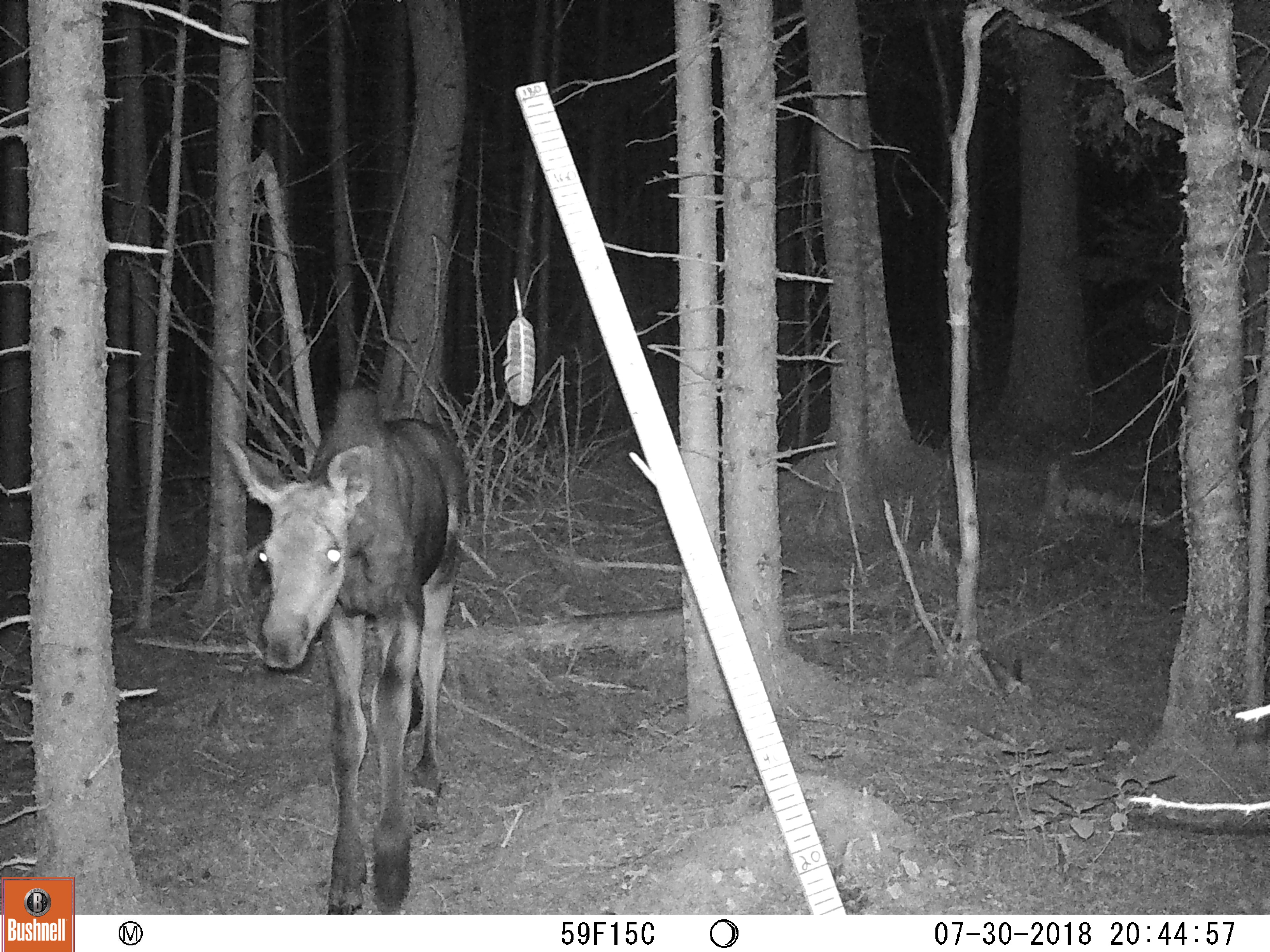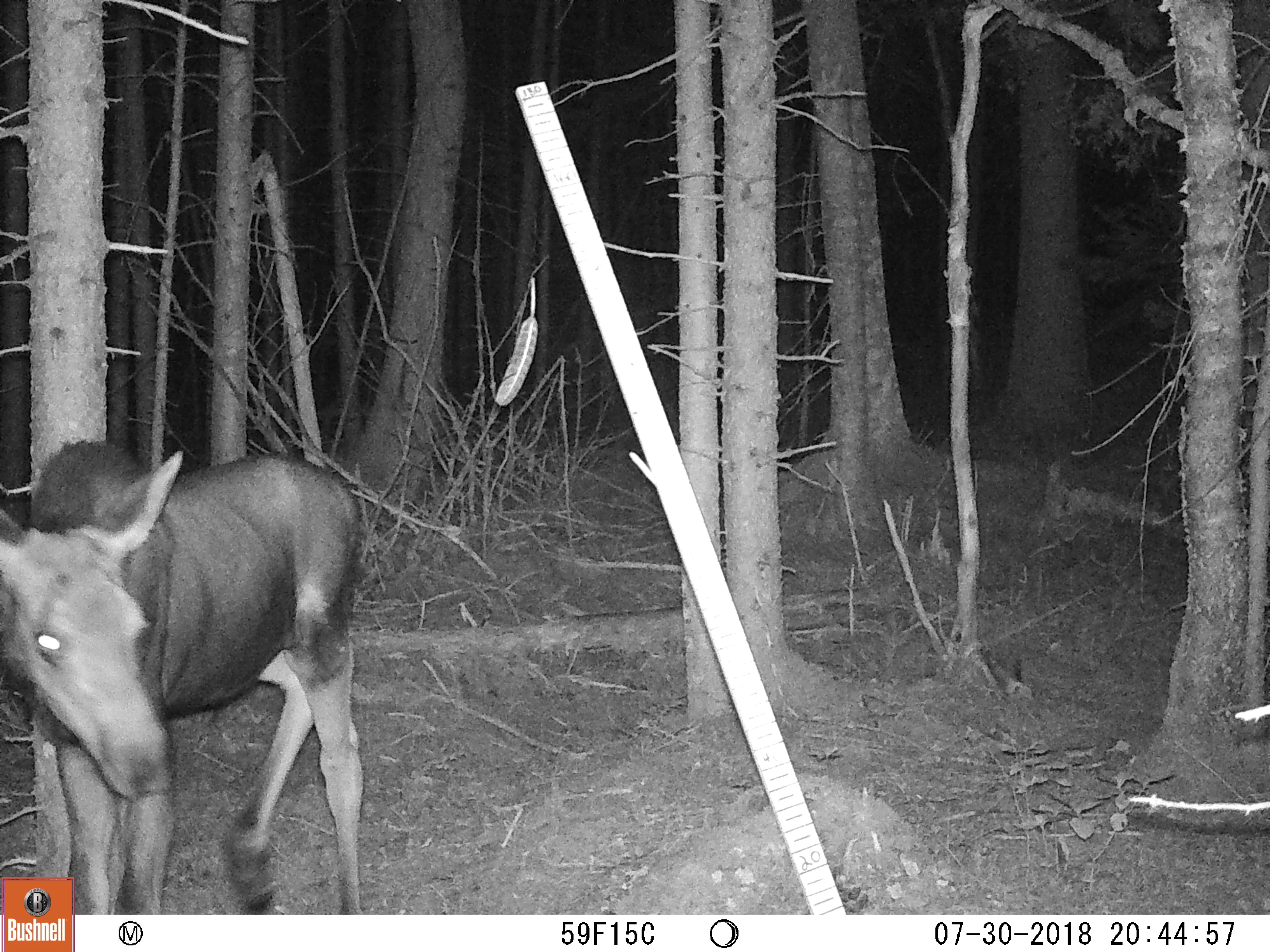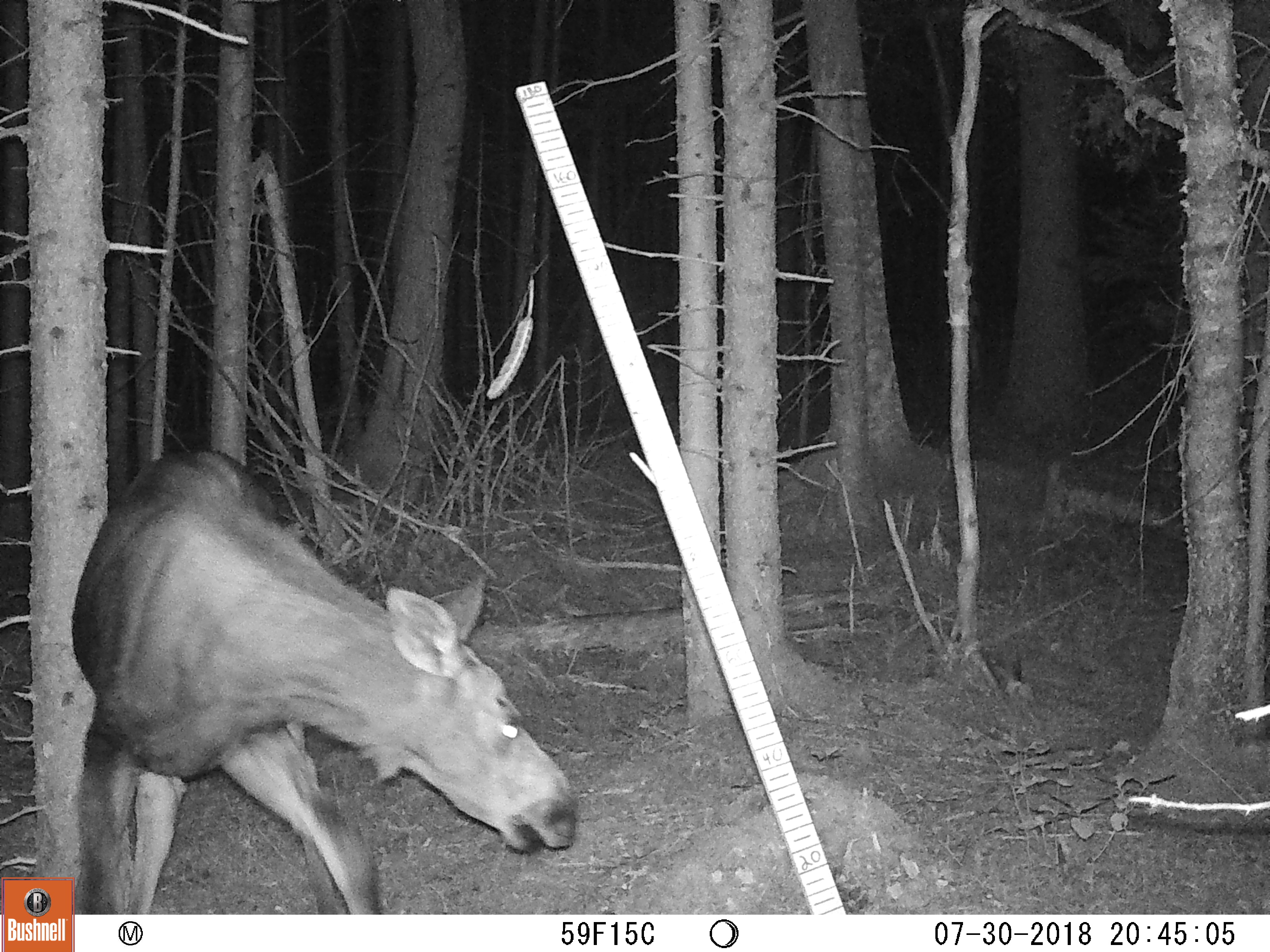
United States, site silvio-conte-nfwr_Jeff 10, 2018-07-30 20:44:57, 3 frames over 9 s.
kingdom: Animalia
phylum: Chordata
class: Mammalia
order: Artiodactyla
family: Cervidae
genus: Alces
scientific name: Alces alces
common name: moose